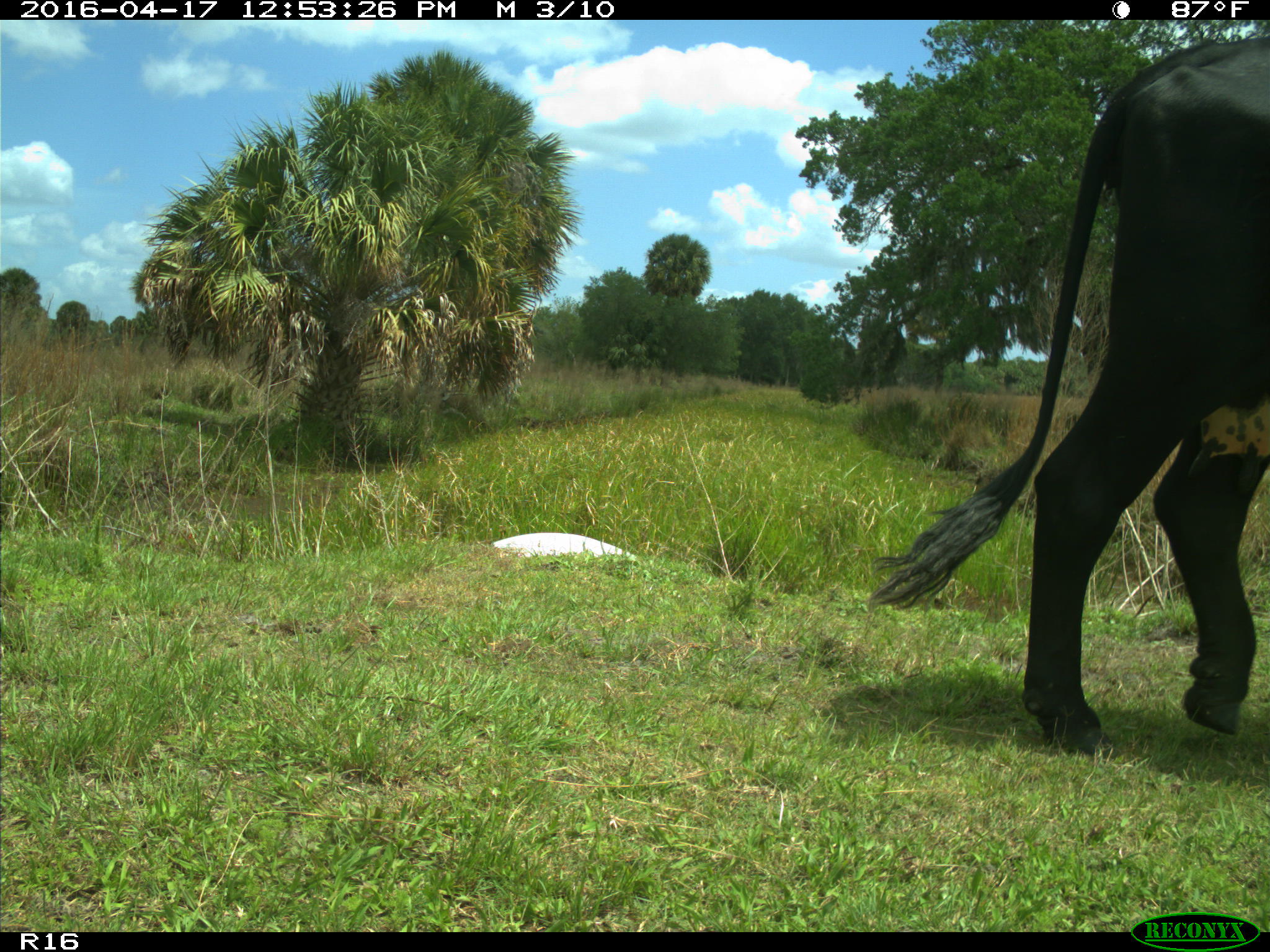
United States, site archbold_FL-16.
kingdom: Animalia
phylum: Chordata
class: Mammalia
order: Artiodactyla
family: Bovidae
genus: Bos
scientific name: Bos taurus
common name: domestic cow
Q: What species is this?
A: Bos taurus (domestic cow).